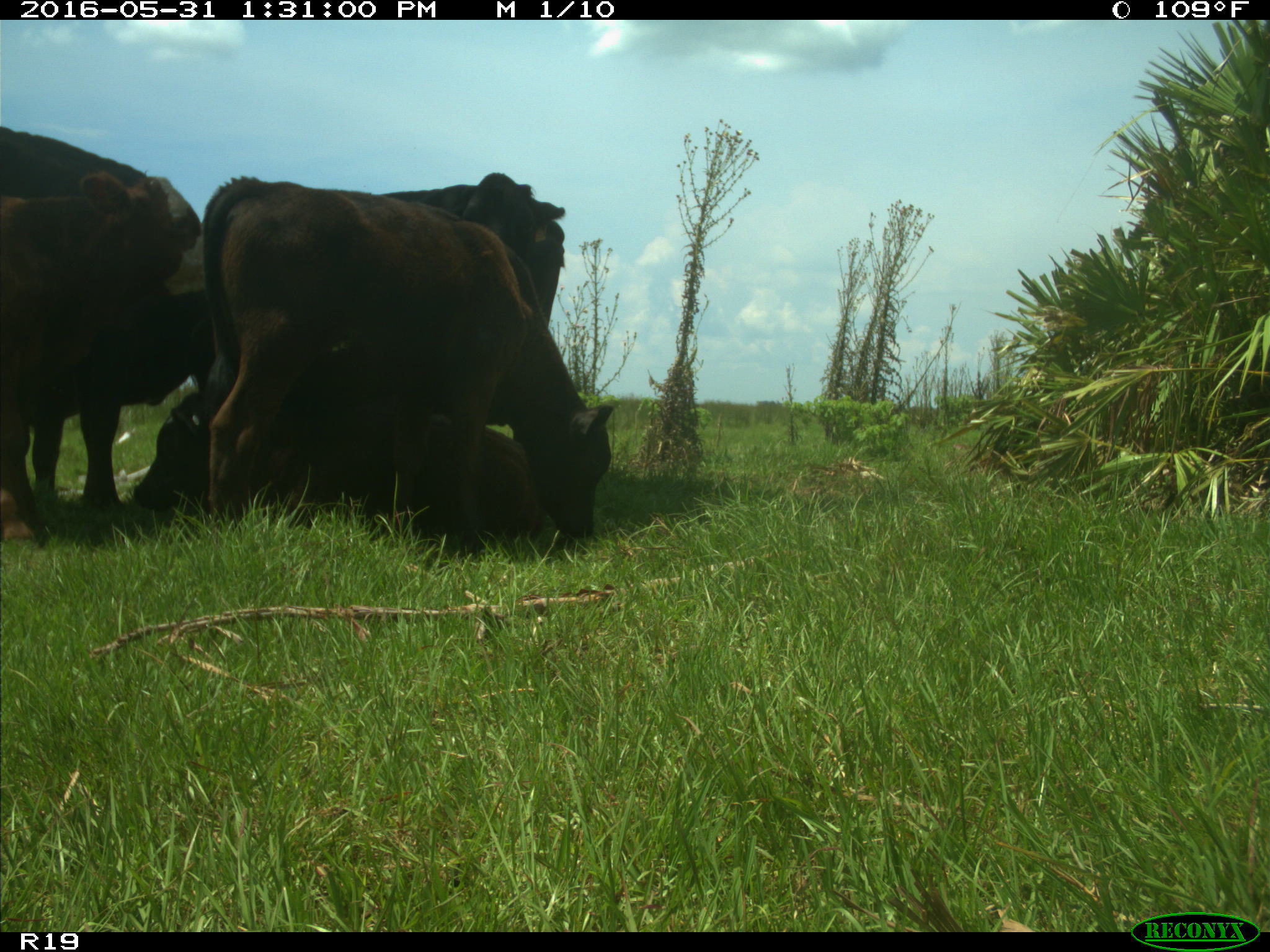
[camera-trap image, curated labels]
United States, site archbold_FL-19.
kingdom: Animalia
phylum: Chordata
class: Mammalia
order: Artiodactyla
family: Bovidae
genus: Bos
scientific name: Bos taurus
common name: domestic cow